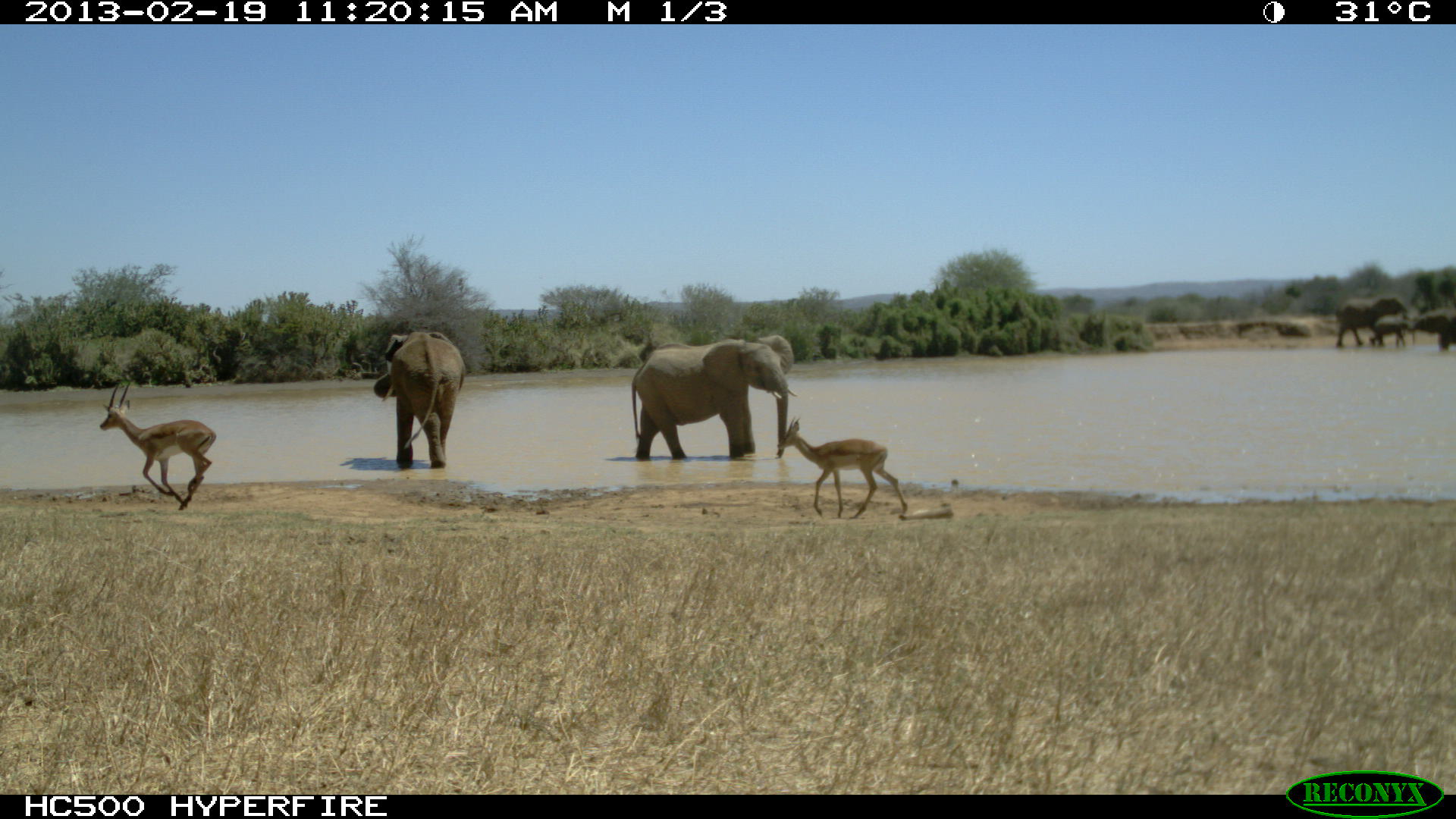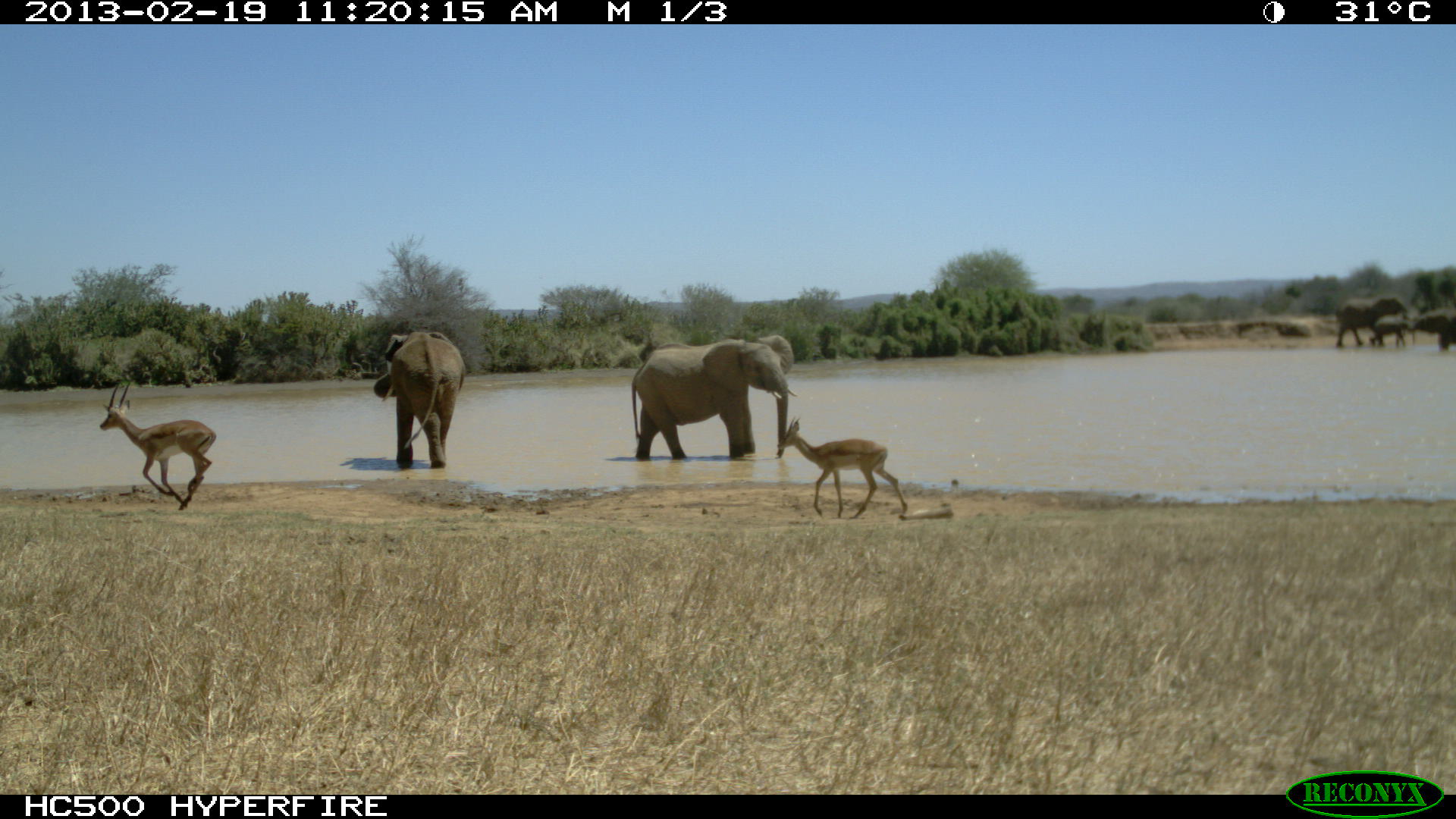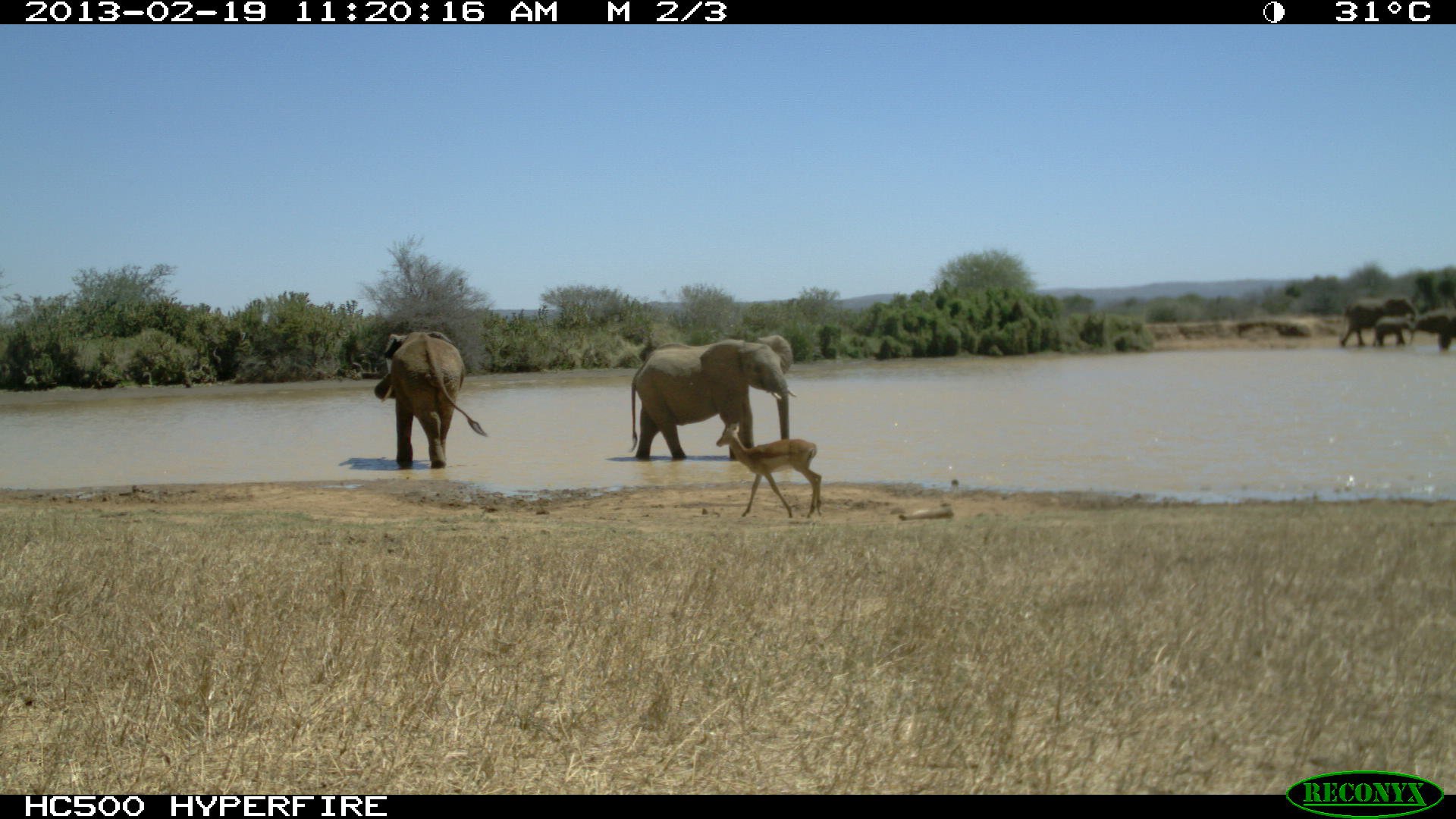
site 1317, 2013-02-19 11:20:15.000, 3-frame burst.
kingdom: Animalia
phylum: Chordata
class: Mammalia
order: Proboscidea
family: Elephantidae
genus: Loxodonta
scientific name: Loxodonta africana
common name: african bush elephant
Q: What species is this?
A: Loxodonta africana (african bush elephant).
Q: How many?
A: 5.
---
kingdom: Animalia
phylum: Chordata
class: Mammalia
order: Artiodactyla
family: Bovidae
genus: Aepyceros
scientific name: Aepyceros melampus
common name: impala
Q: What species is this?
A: Aepyceros melampus (impala).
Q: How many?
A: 2.